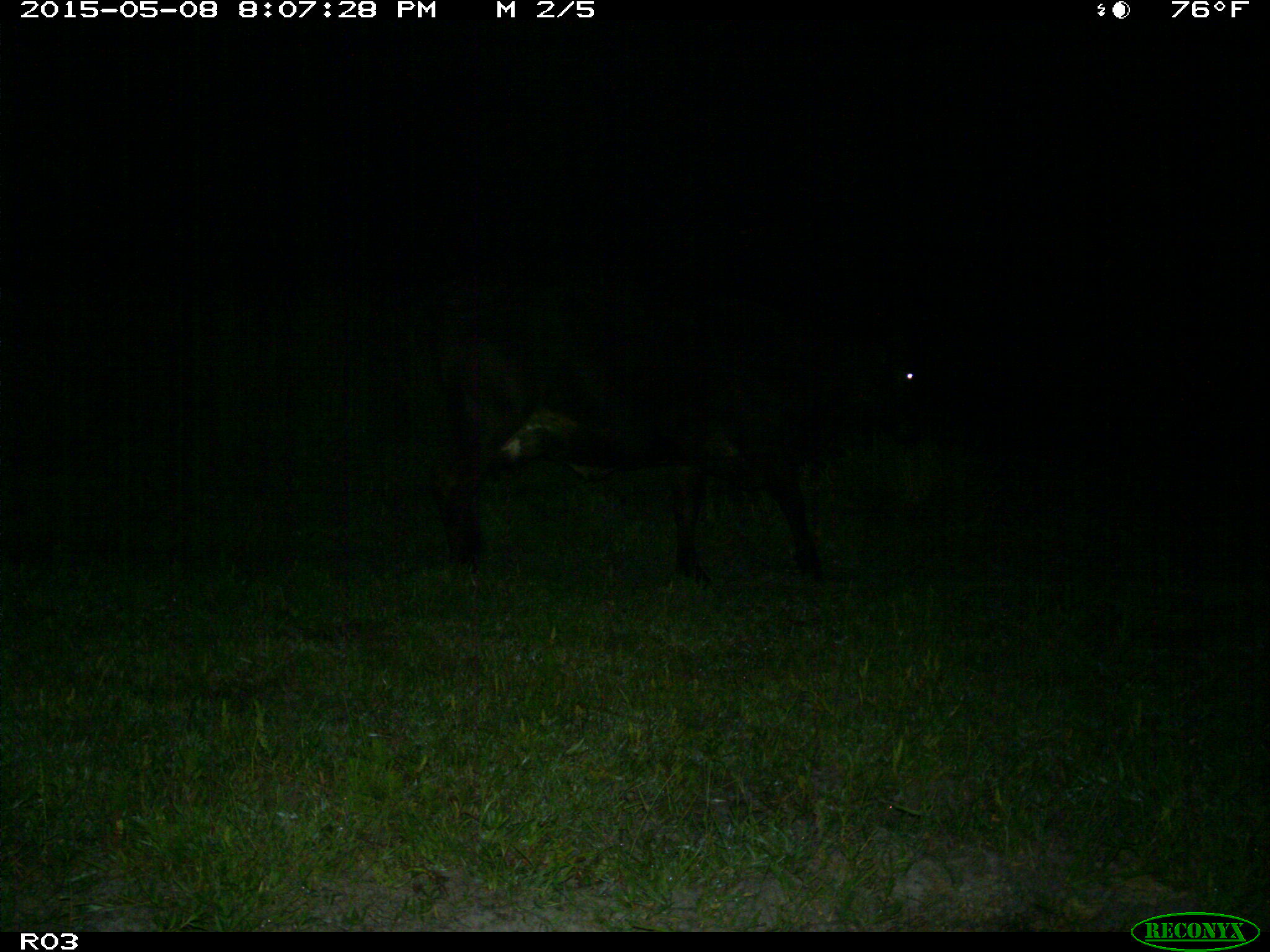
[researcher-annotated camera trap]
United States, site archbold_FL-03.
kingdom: Animalia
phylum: Chordata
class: Mammalia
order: Artiodactyla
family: Bovidae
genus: Bos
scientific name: Bos taurus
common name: domestic cow